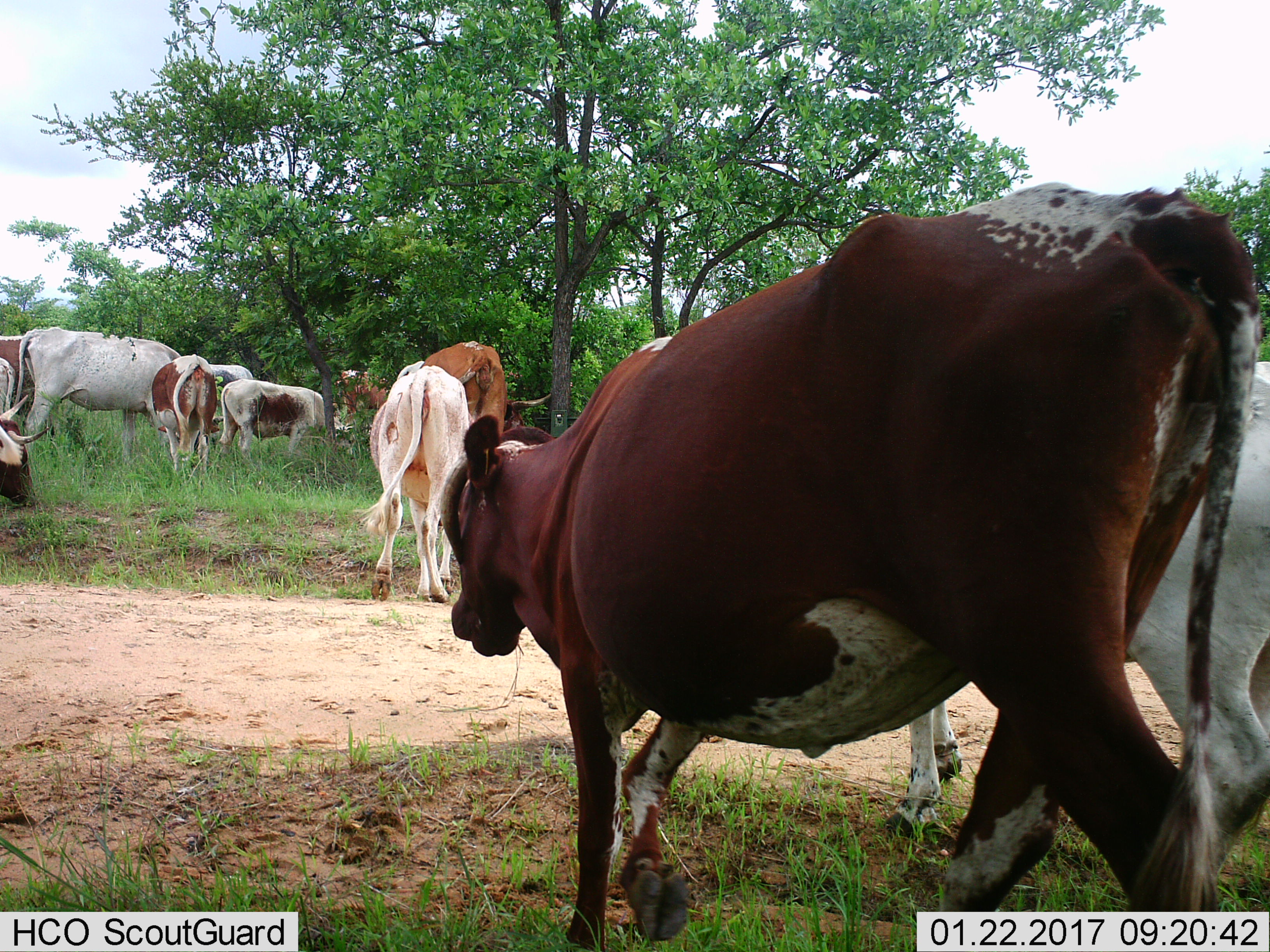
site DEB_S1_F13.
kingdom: Animalia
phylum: Chordata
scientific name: Vertebrata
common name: domestic animal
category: domesticanimal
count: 11-50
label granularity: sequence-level